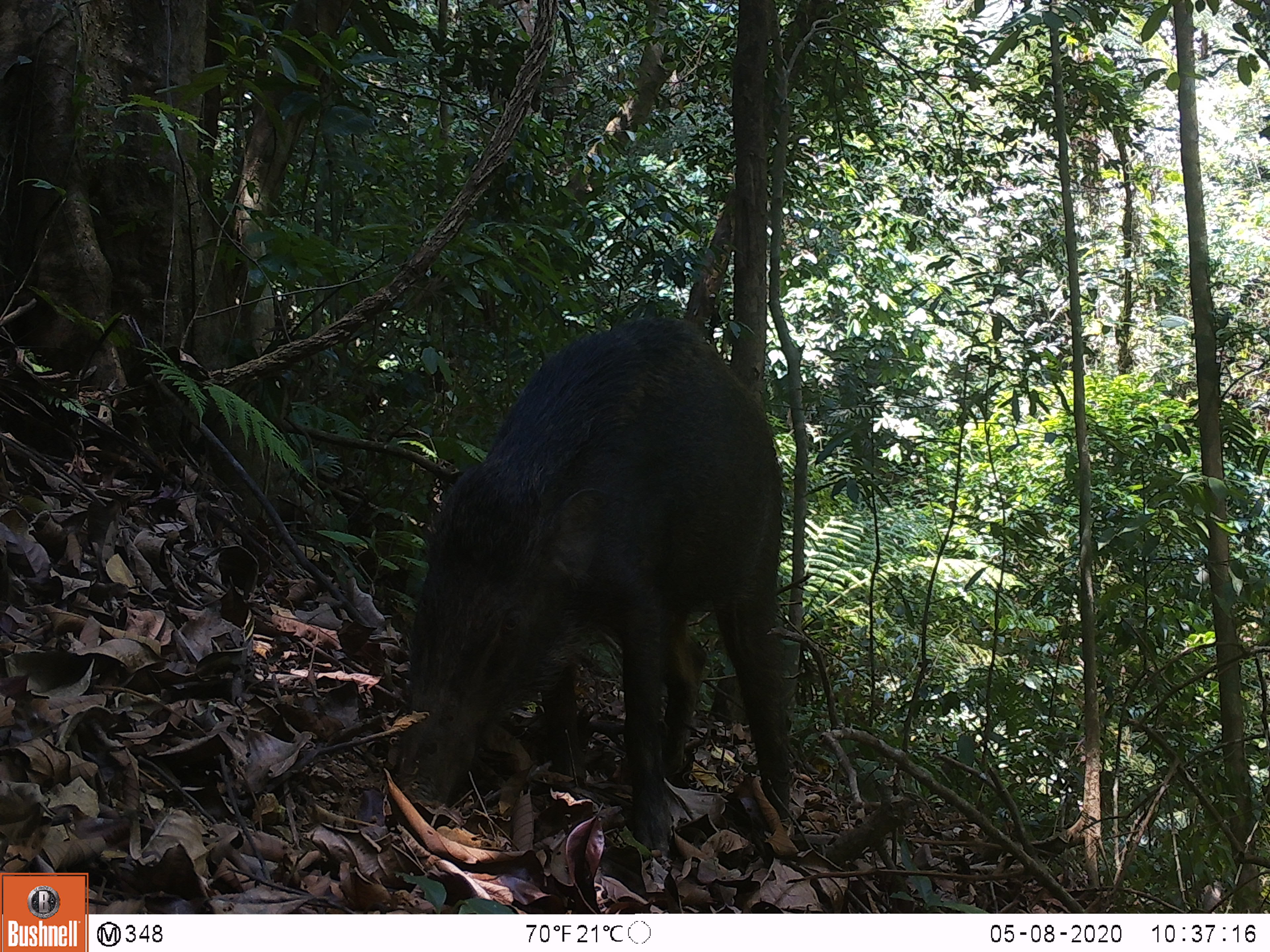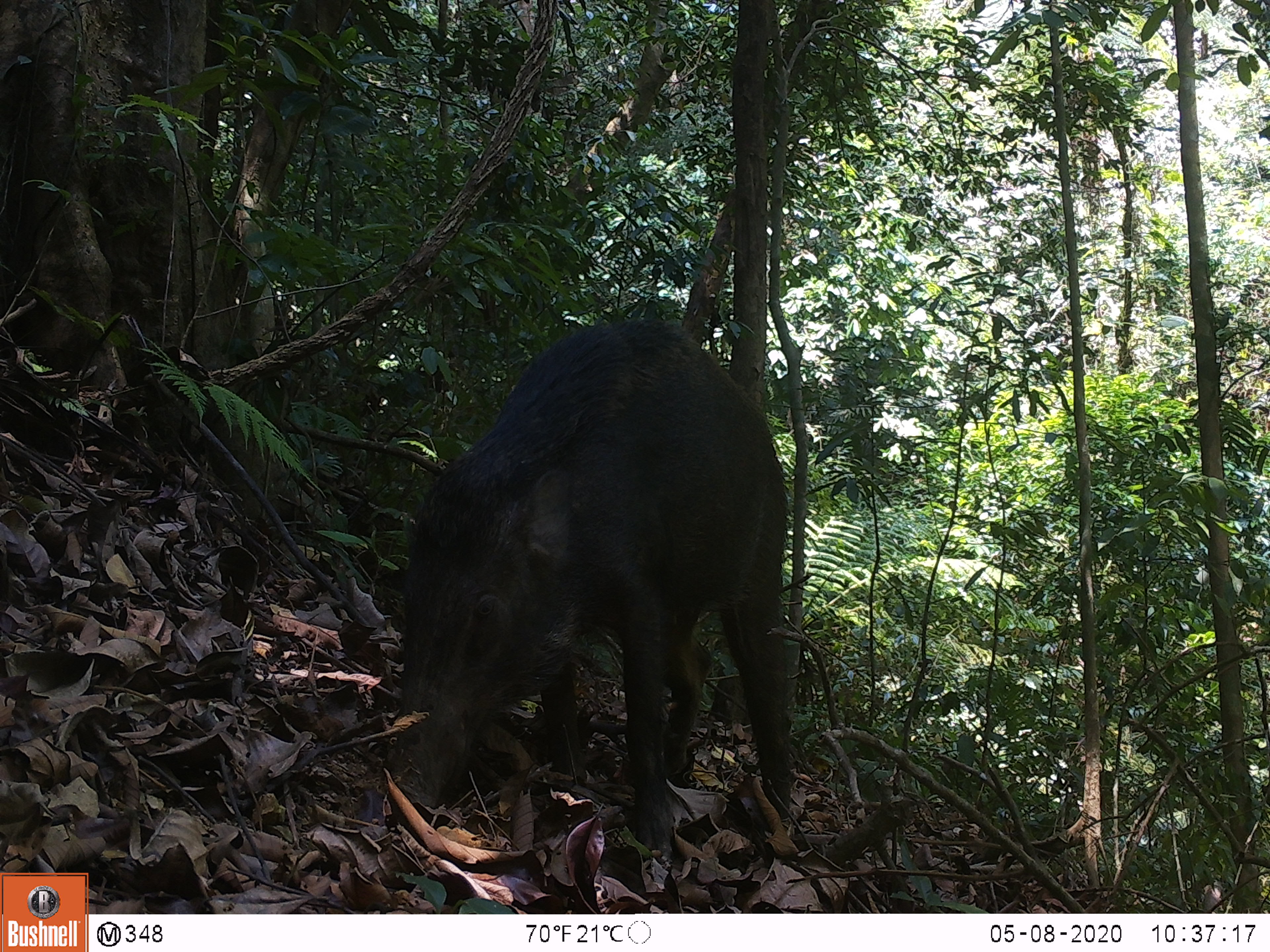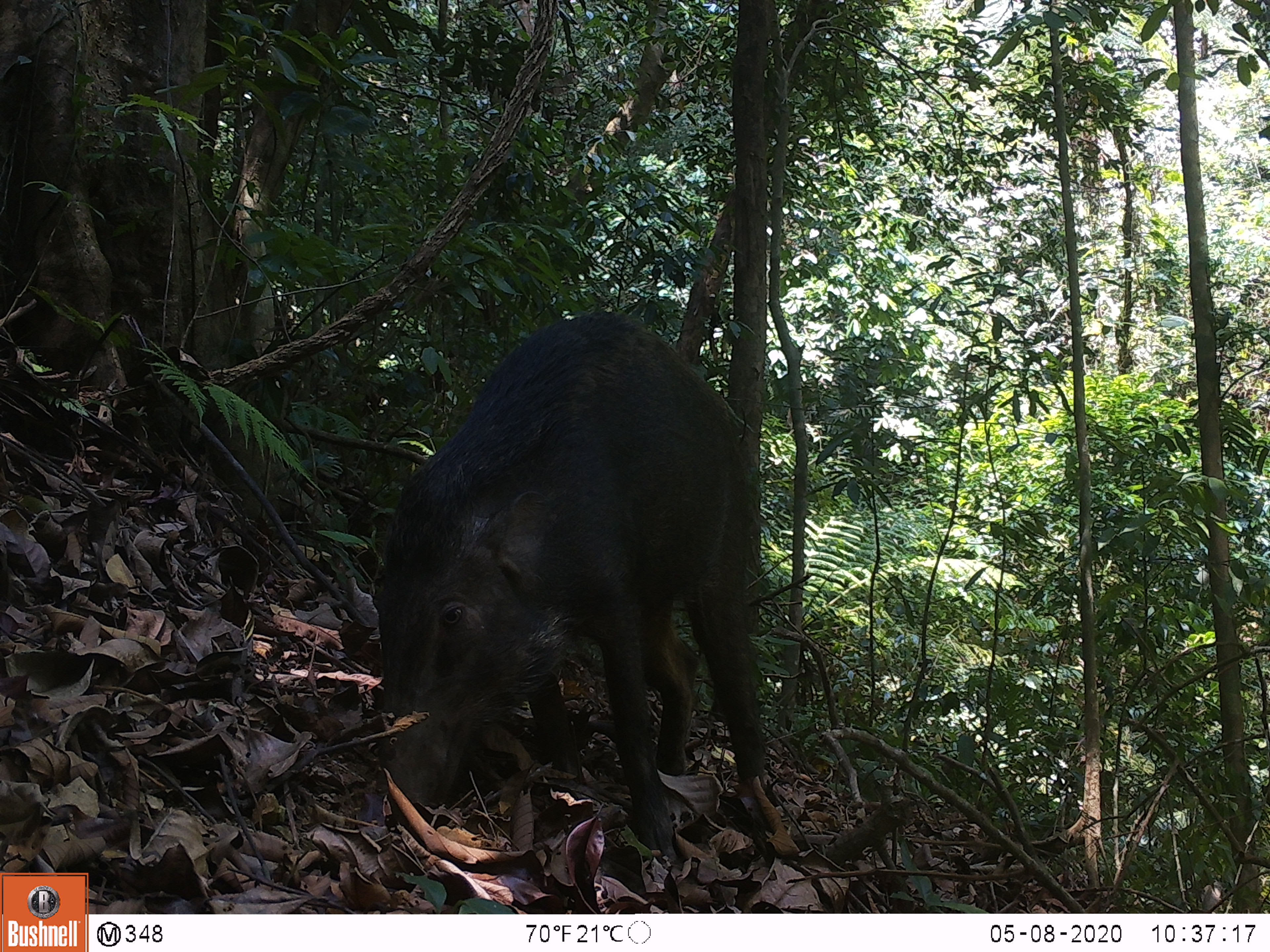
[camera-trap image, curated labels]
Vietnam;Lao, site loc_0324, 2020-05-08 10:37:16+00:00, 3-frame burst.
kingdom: Animalia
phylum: Chordata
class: Mammalia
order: Artiodactyla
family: Suidae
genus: Sus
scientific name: Sus scrofa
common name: eurasian wild pig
Eurasian wild pig (Sus scrofa). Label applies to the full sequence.